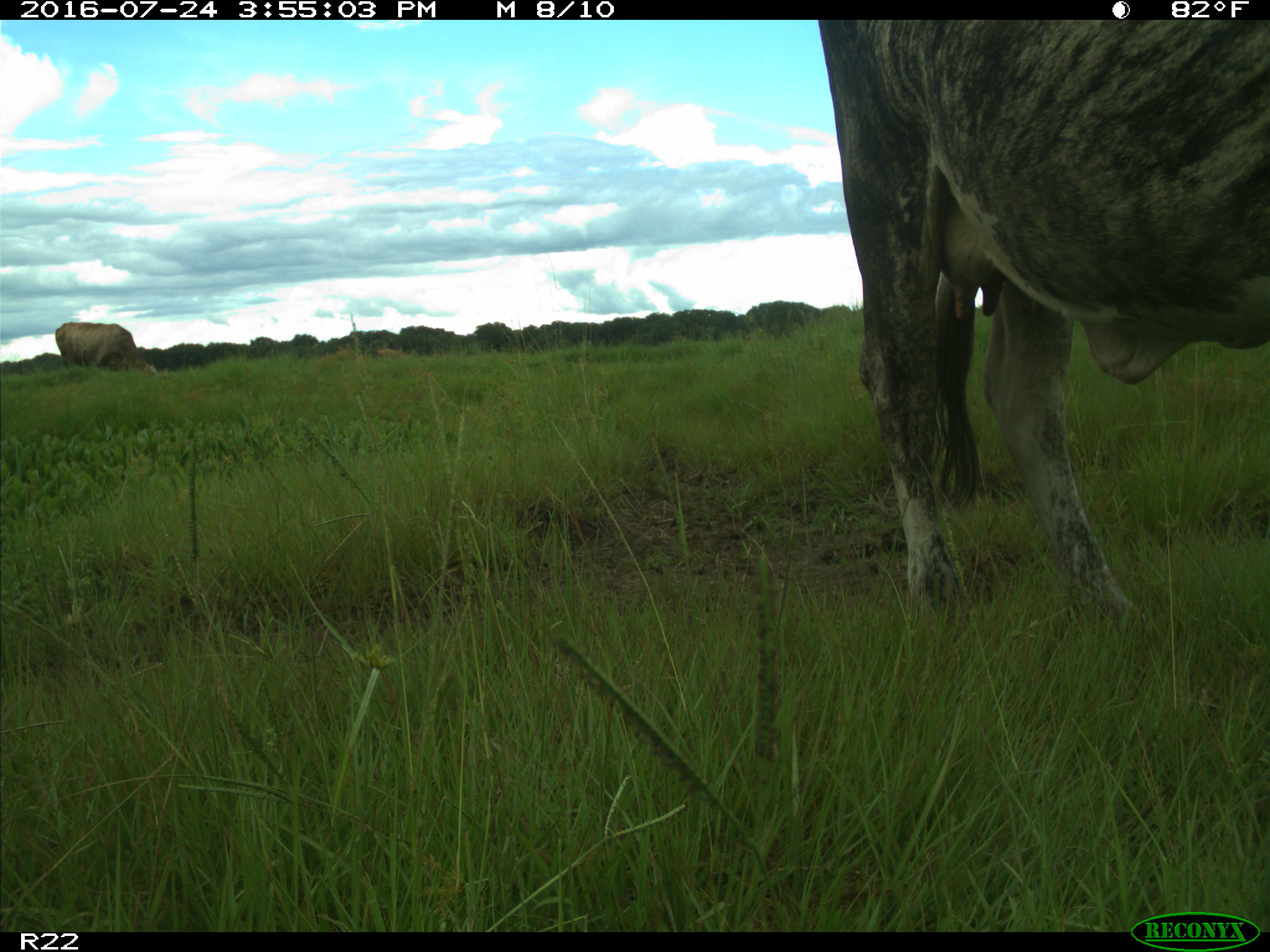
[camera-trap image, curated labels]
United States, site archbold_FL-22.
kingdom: Animalia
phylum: Chordata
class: Mammalia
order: Artiodactyla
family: Bovidae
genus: Bos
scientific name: Bos taurus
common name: domestic cow